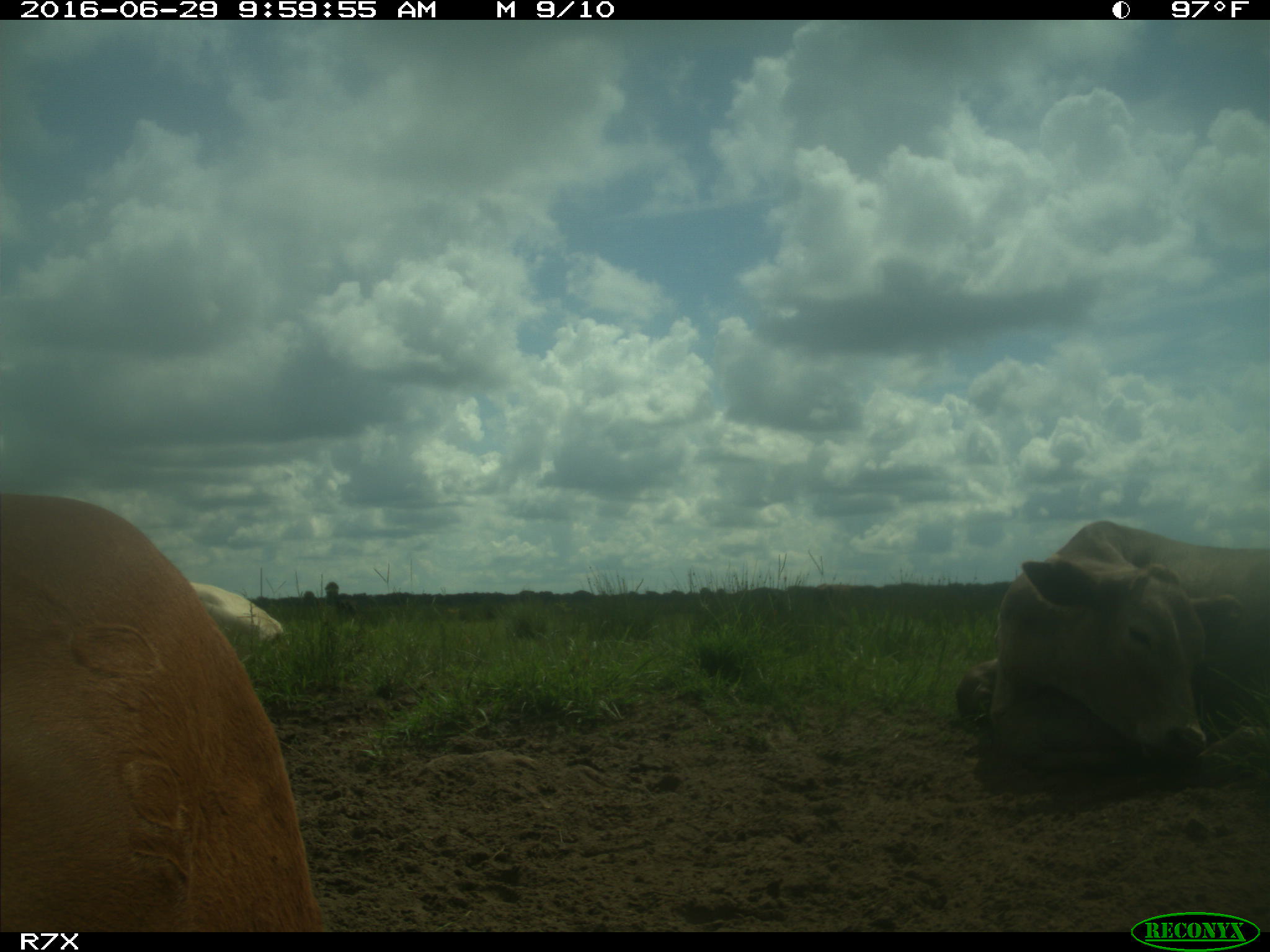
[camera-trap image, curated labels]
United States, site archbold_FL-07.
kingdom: Animalia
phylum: Chordata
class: Mammalia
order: Artiodactyla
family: Bovidae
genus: Bos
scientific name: Bos taurus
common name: domestic cow